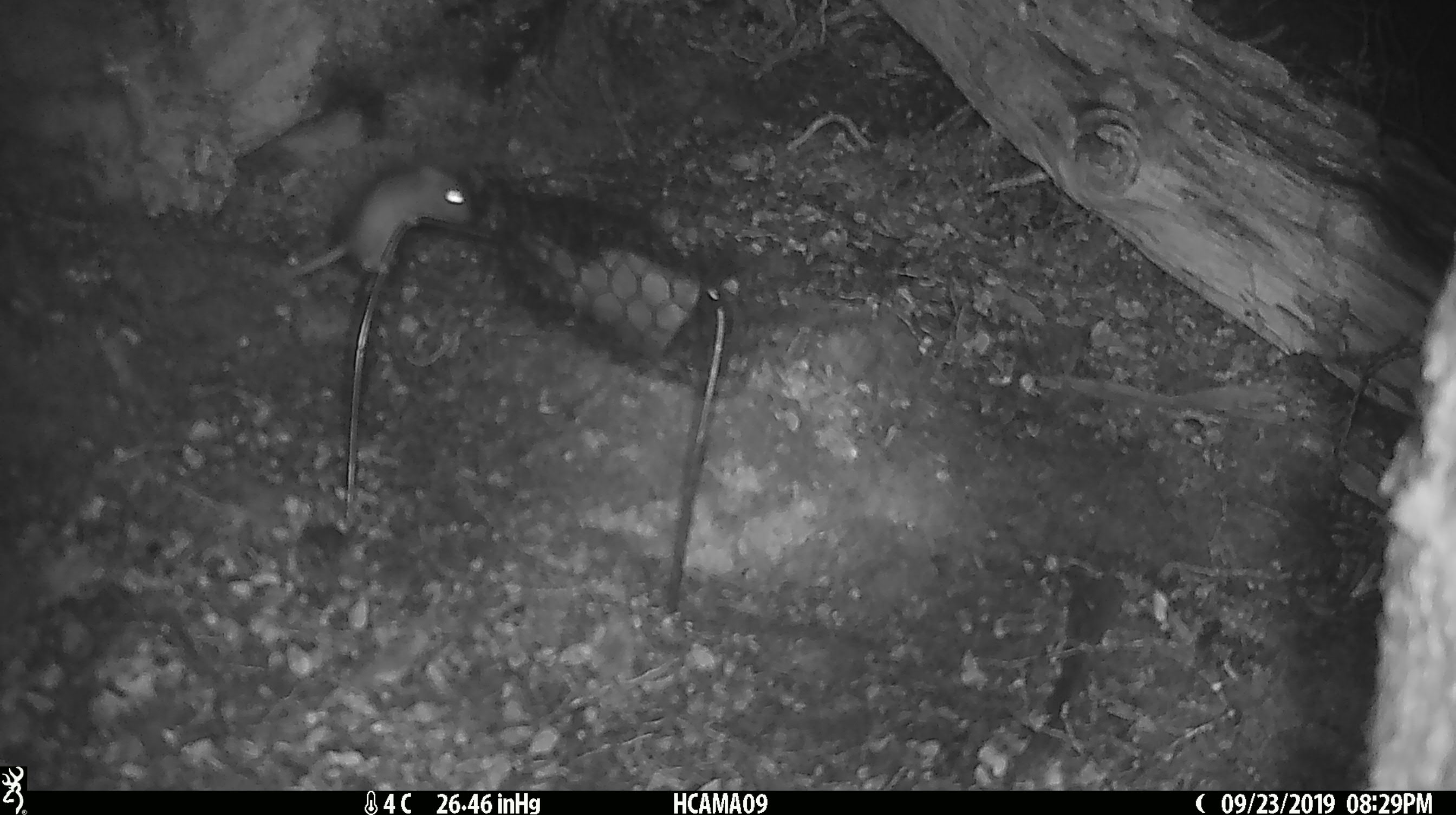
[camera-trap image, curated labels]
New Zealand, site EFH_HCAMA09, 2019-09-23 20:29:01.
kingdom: Animalia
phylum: Chordata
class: Mammalia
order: Rodentia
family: Muridae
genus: Mus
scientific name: Mus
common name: mouse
Mouse (Mus).